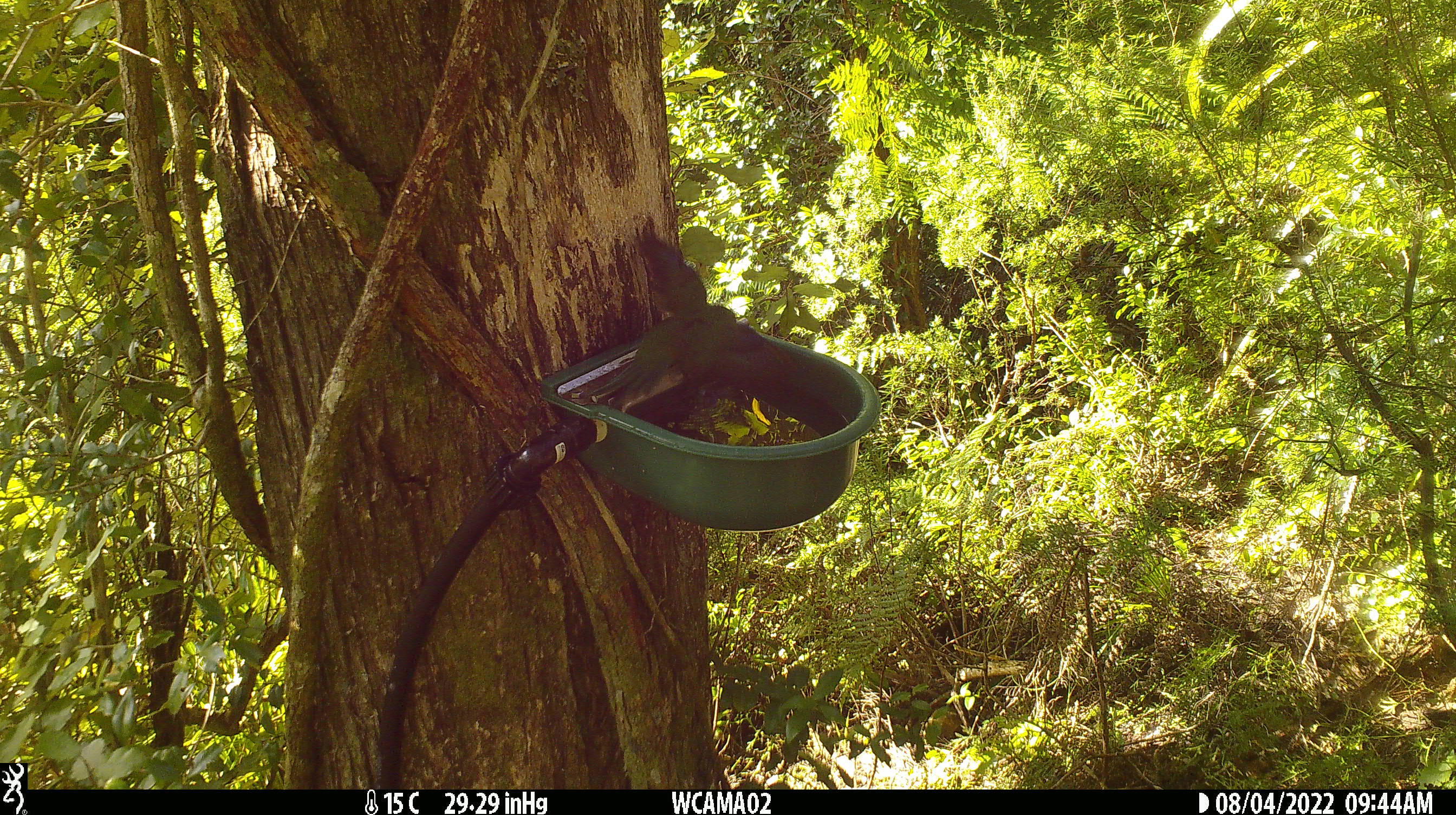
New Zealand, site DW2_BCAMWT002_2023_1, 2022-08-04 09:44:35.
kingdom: Animalia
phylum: Chordata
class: Aves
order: Psittaciformes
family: Psittaculidae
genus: Cyanoramphus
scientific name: Cyanoramphus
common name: parakeet